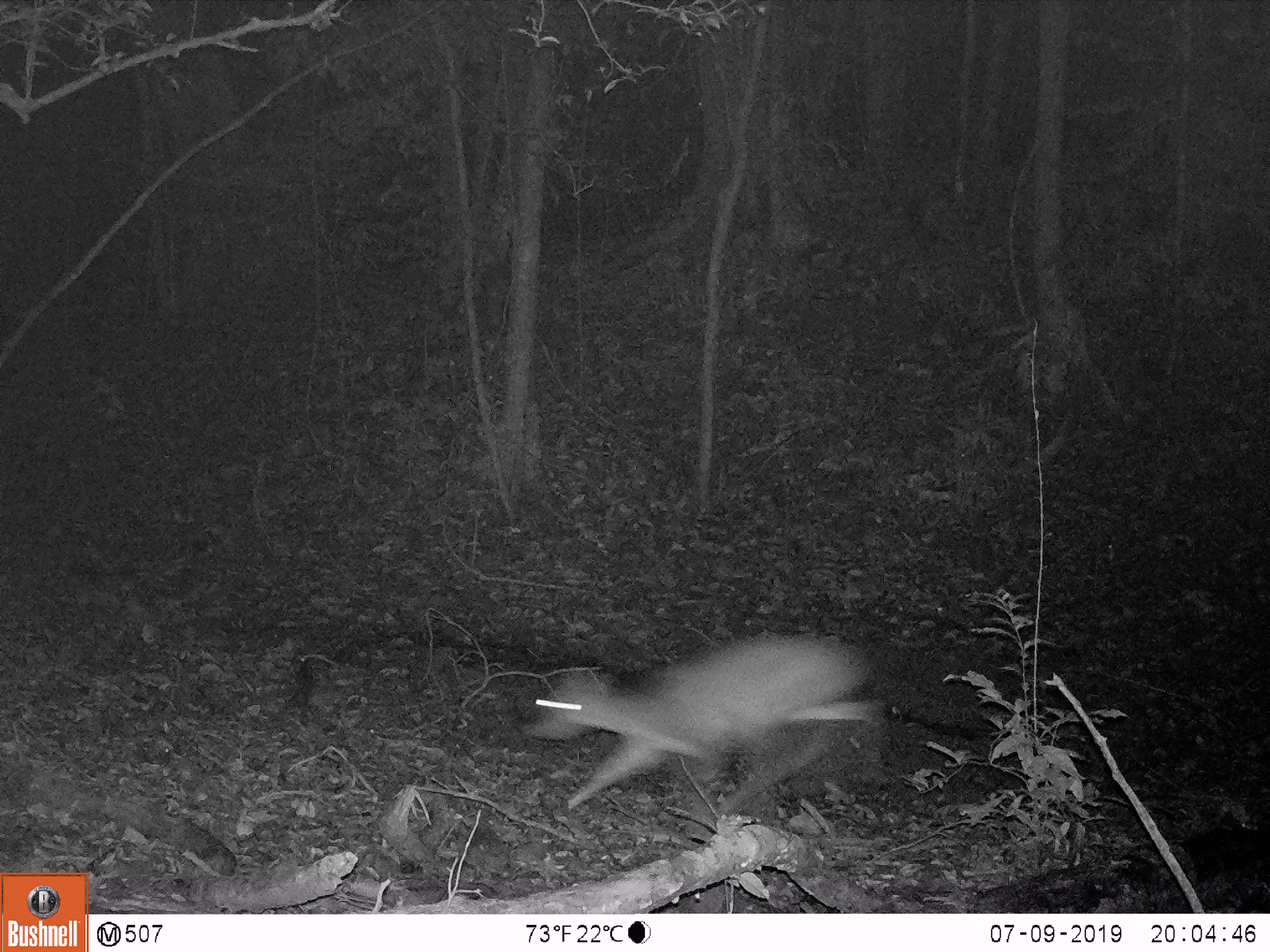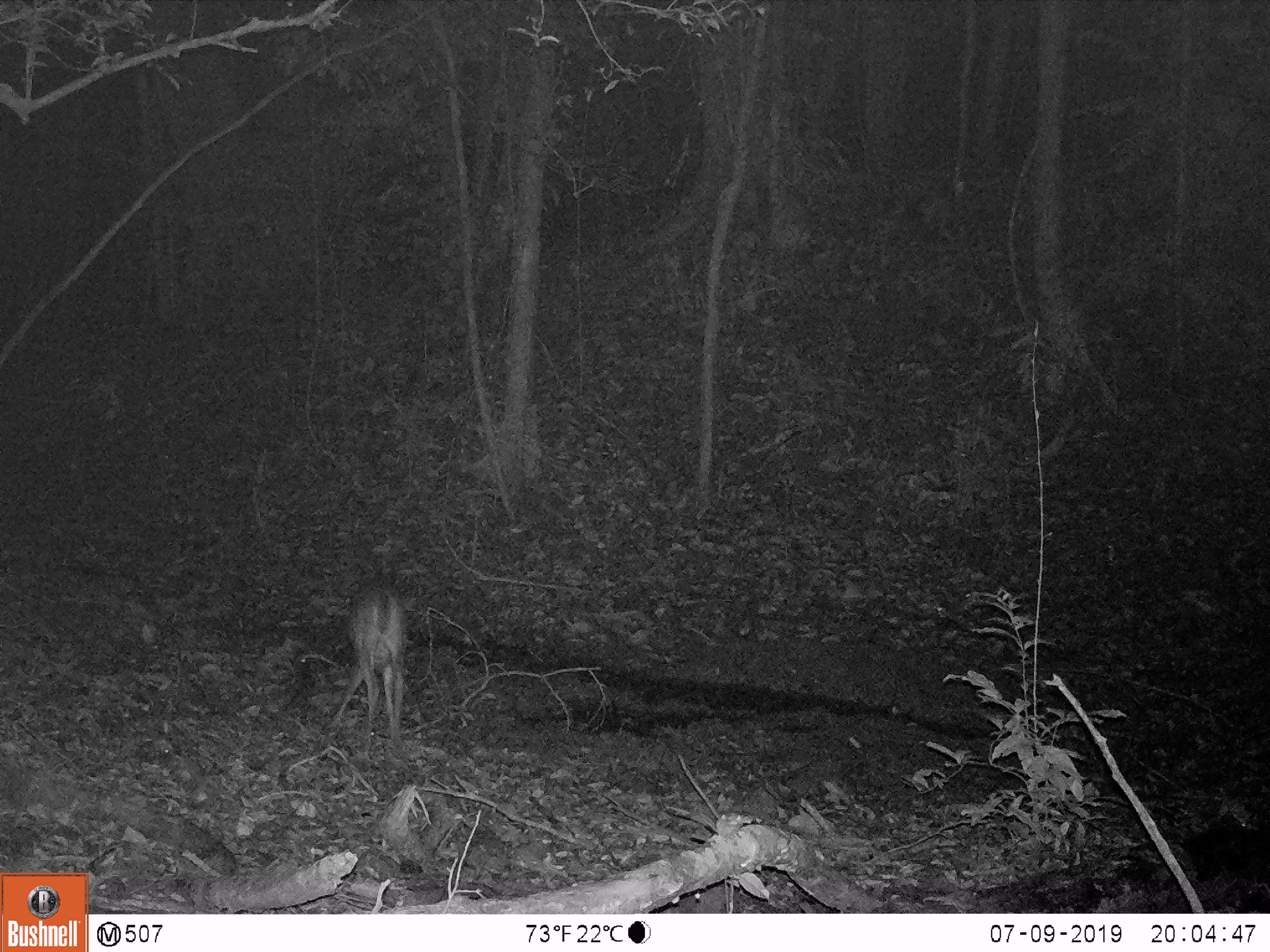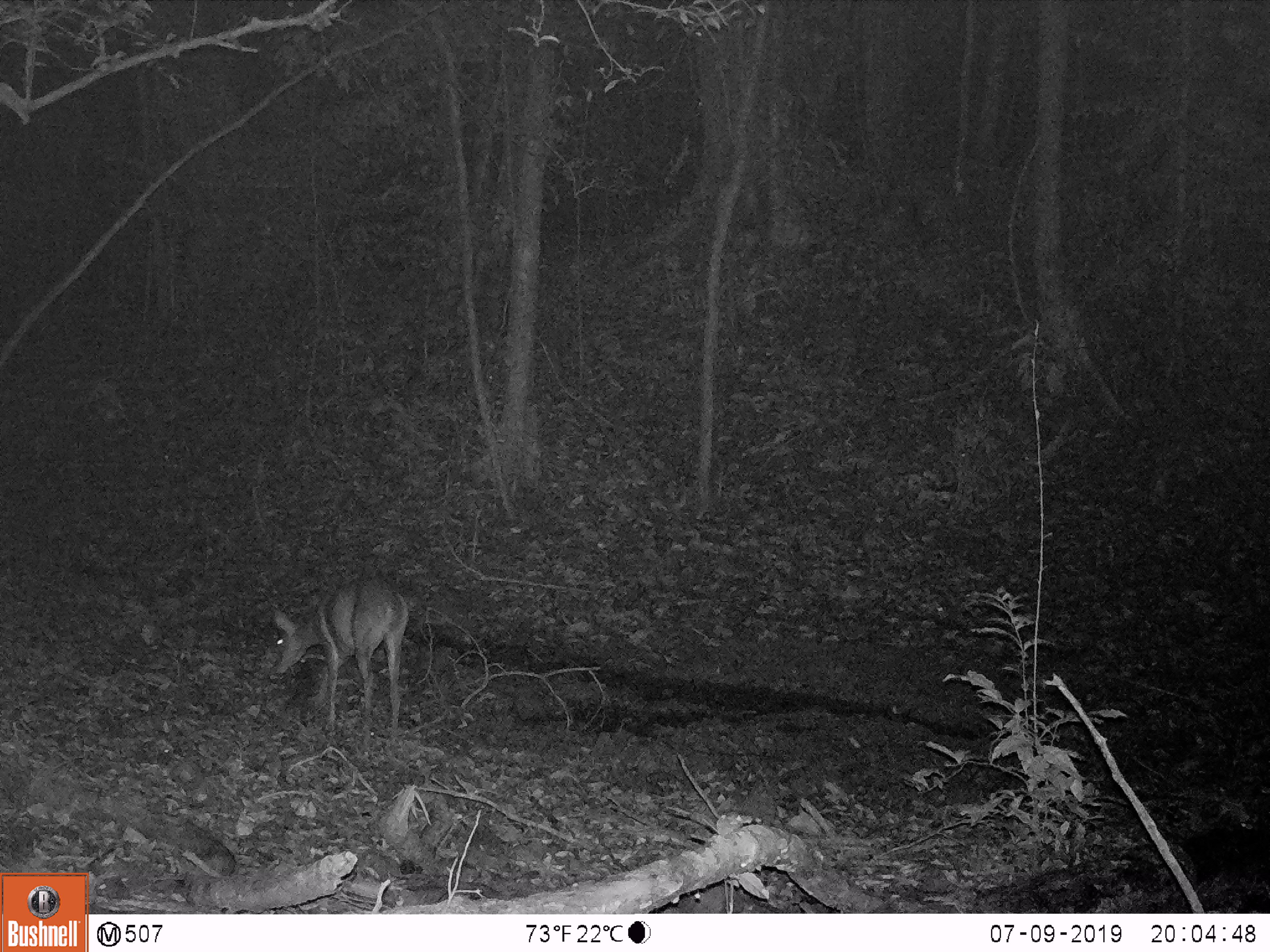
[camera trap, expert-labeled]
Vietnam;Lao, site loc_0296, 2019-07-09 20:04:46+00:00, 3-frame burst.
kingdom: Animalia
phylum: Chordata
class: Mammalia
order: Artiodactyla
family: Cervidae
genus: Muntiacus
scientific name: Muntiacus vuquangensis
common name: large-antlered muntjac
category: large antlered muntjac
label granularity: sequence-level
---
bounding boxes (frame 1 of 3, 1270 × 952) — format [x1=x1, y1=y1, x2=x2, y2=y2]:
large antlered muntjac: [x1=521, y1=626, x2=888, y2=811]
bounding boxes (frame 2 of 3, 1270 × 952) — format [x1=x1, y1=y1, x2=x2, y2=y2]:
large antlered muntjac: [x1=326, y1=583, x2=408, y2=745]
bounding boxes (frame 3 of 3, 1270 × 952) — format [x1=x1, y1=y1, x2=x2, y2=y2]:
large antlered muntjac: [x1=271, y1=581, x2=408, y2=735]